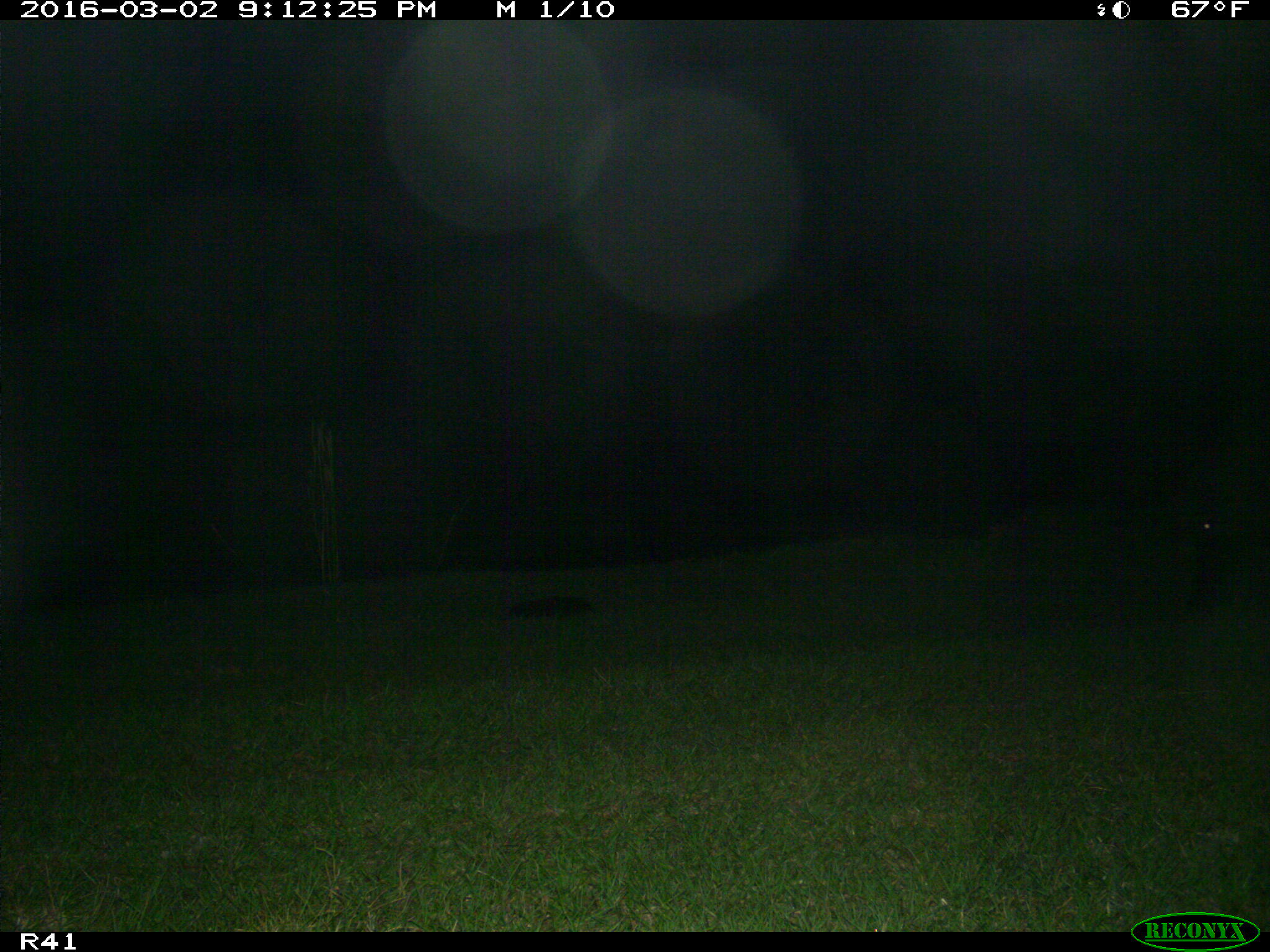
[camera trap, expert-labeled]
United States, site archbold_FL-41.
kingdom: Animalia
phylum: Chordata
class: Mammalia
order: Artiodactyla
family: Suidae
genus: Sus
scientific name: Sus scrofa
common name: wild boar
Sus scrofa (wild boar).